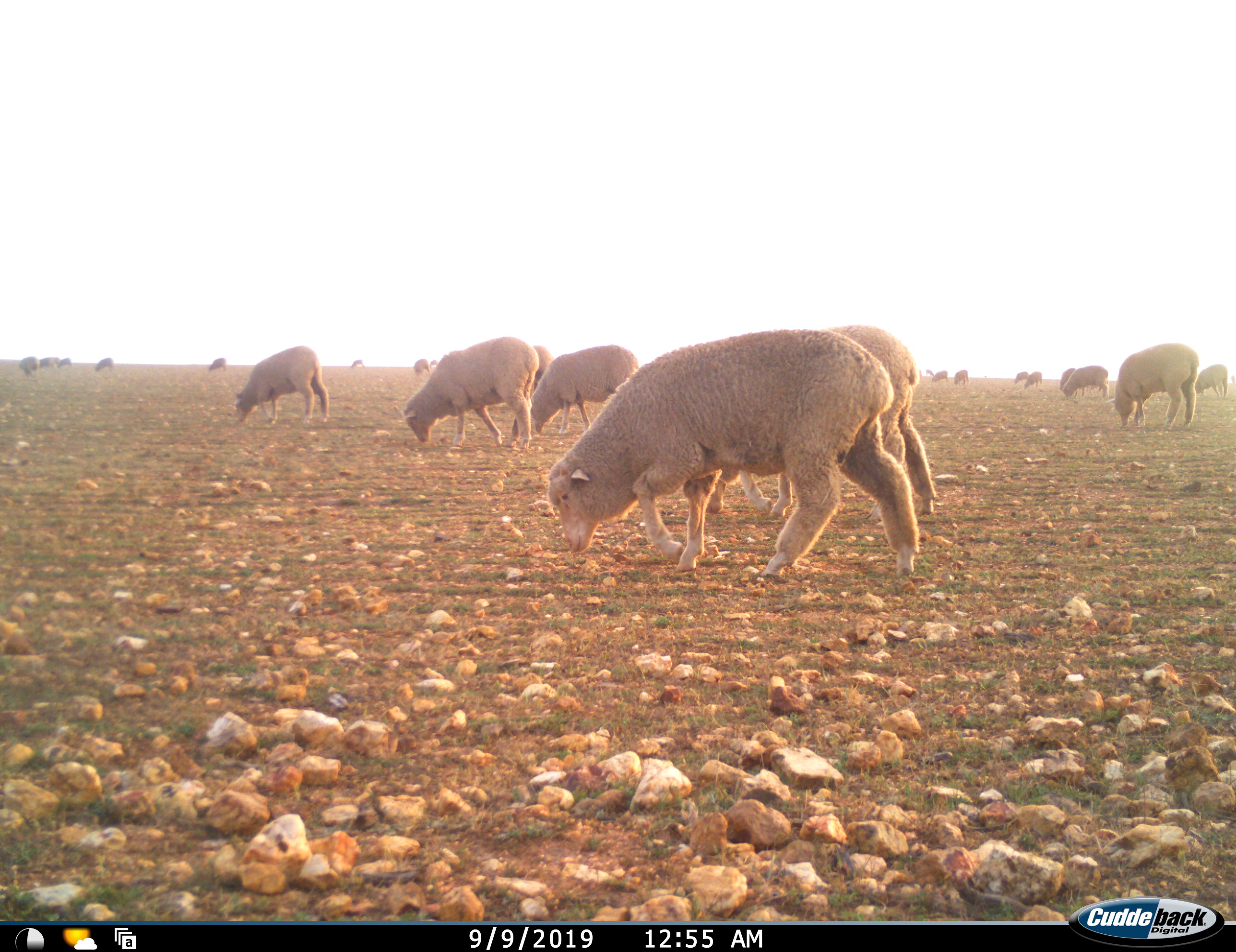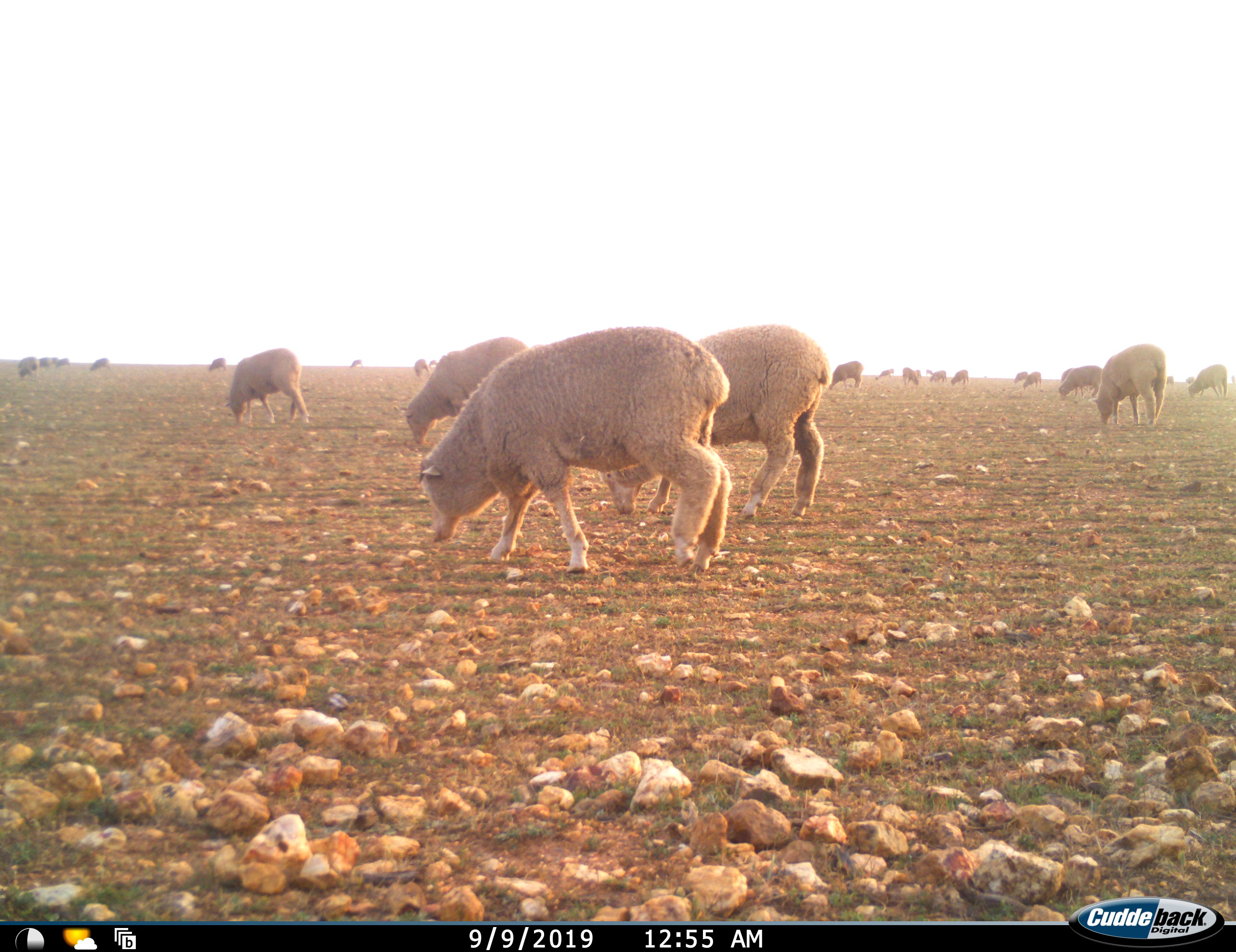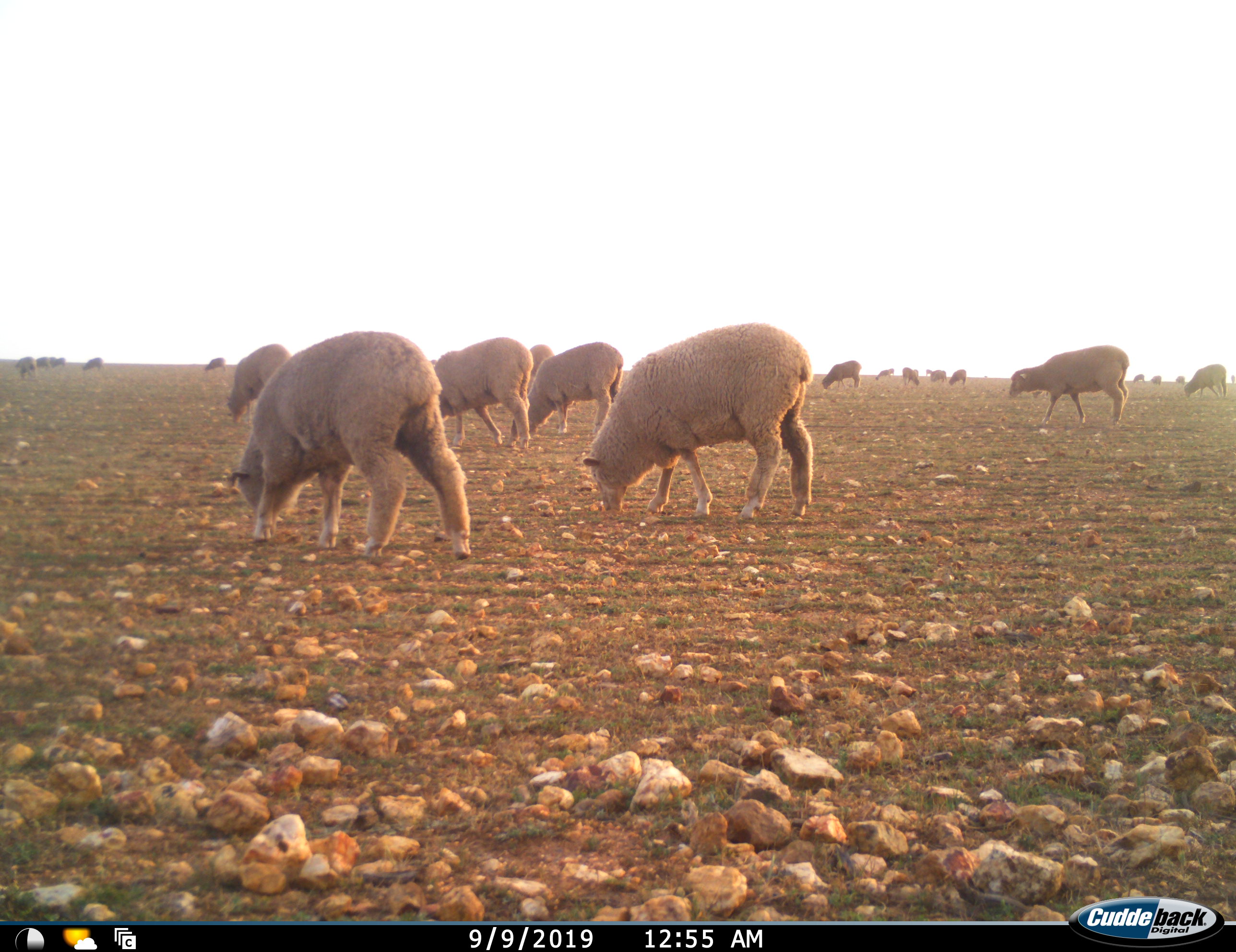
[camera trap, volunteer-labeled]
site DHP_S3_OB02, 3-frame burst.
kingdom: Animalia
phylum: Chordata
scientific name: Vertebrata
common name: domestic animal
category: domesticanimal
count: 11-50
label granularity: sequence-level